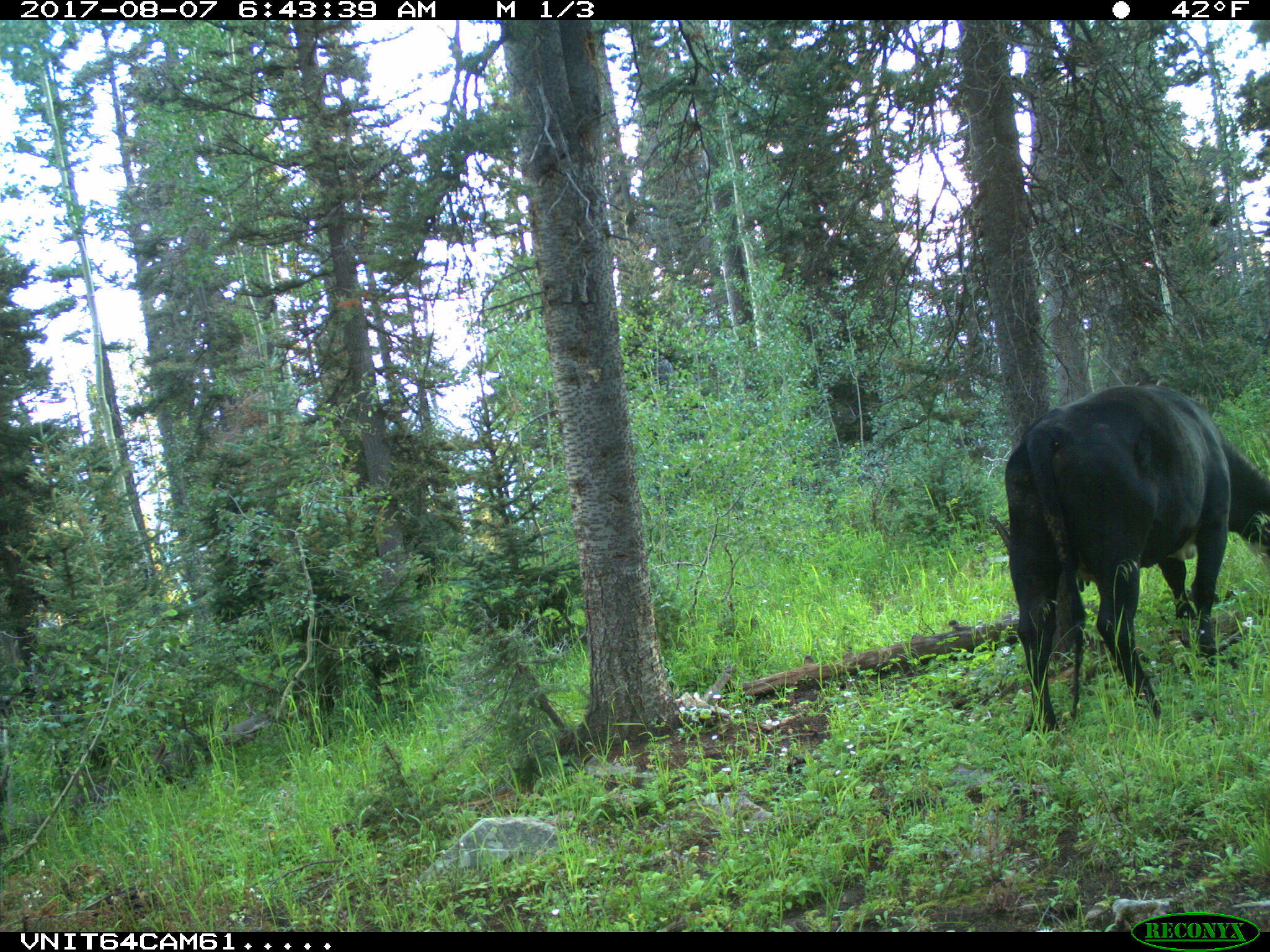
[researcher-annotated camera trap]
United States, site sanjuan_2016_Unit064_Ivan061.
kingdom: Animalia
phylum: Chordata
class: Mammalia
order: Artiodactyla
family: Bovidae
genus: Bos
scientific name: Bos taurus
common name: domestic cow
Bos taurus (domestic cow).